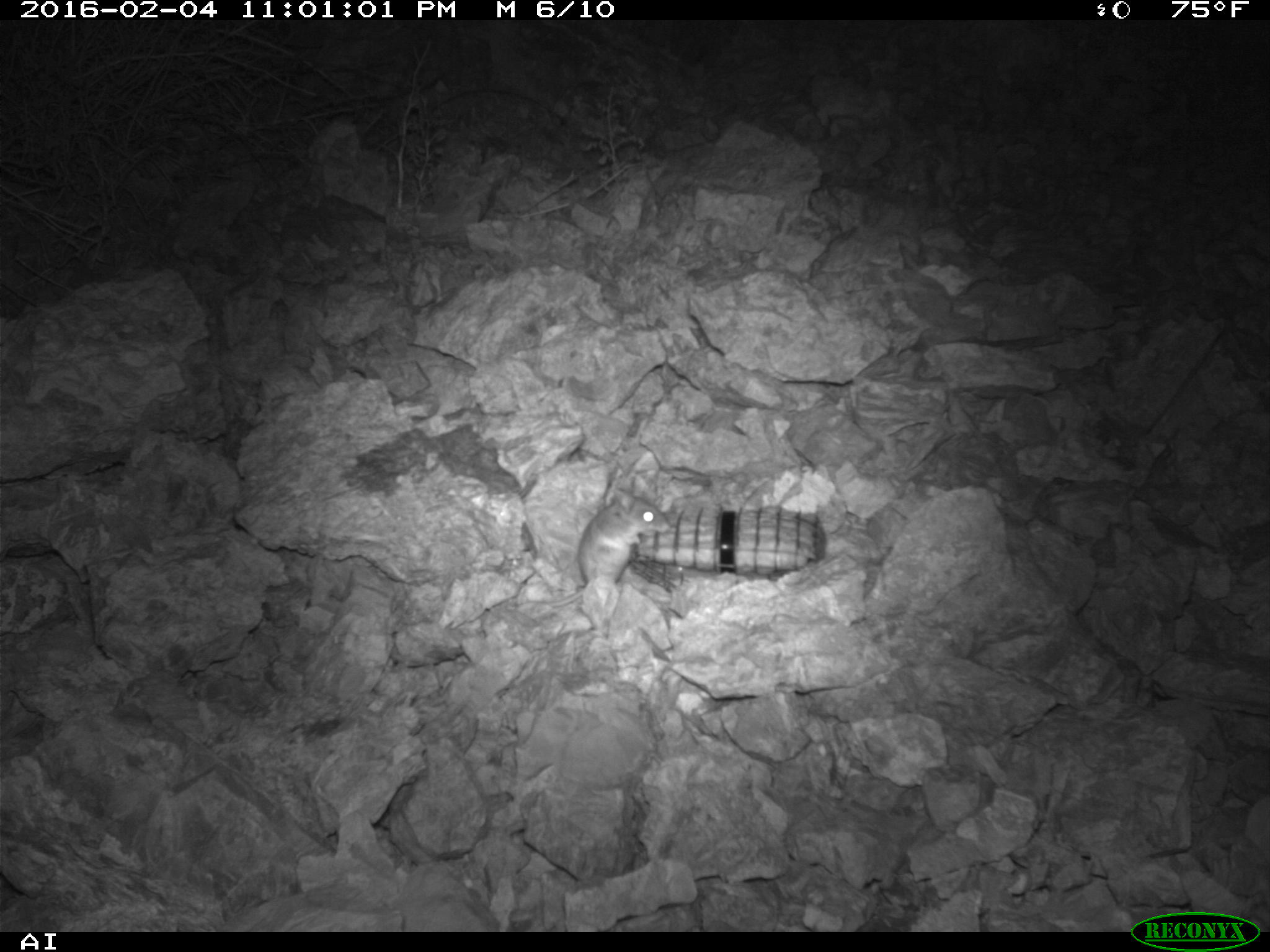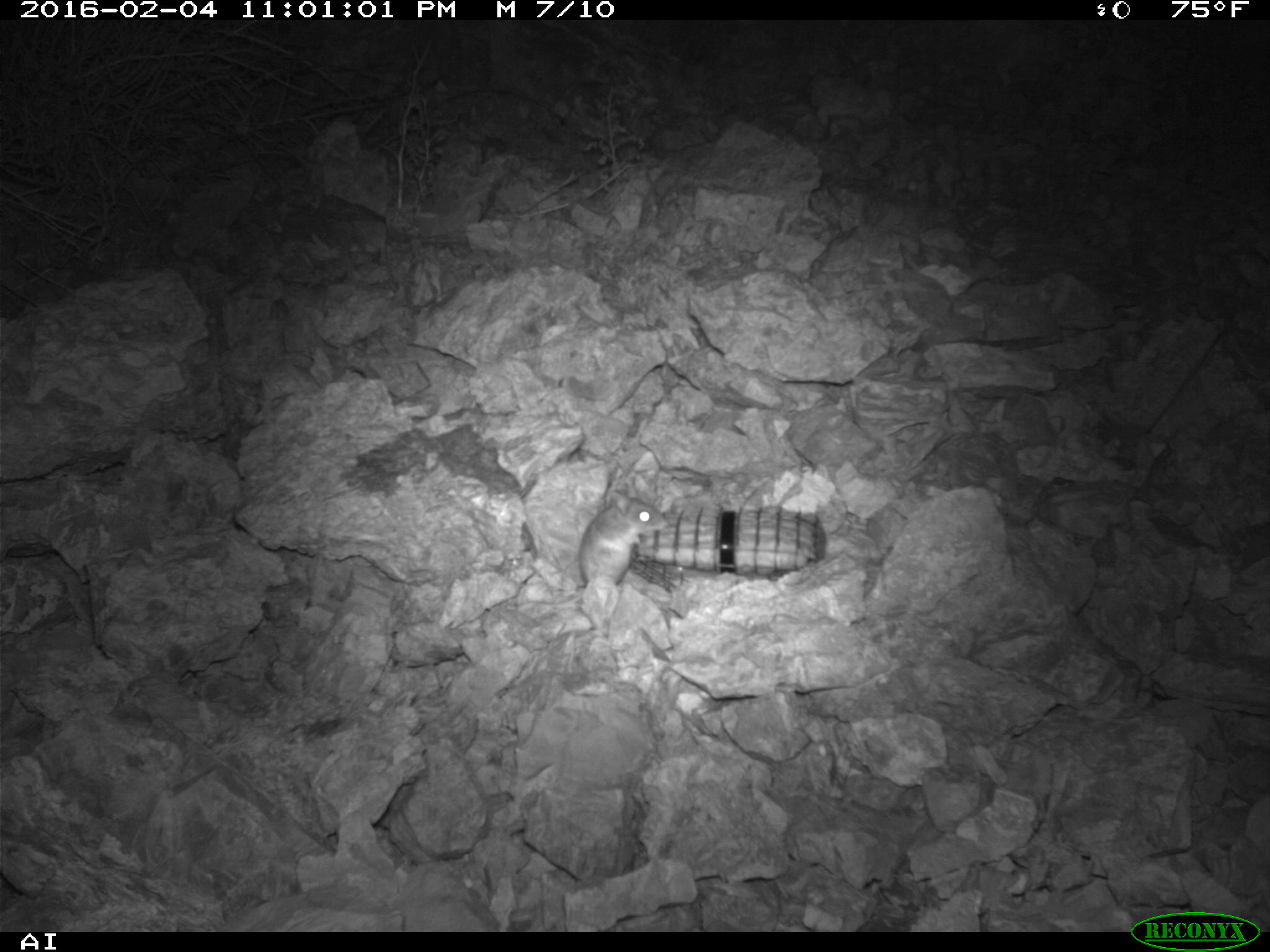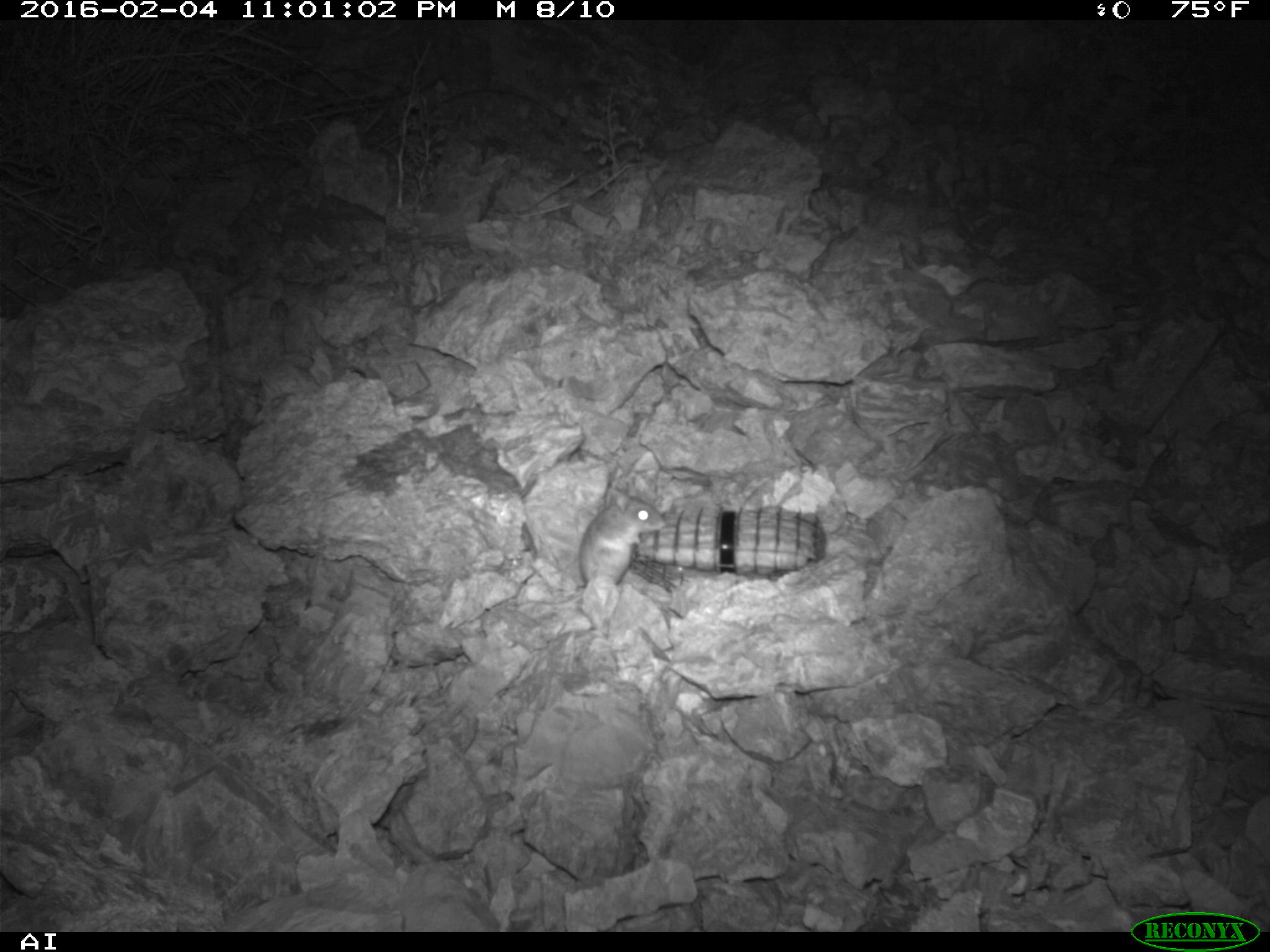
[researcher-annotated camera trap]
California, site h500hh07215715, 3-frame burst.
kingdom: Animalia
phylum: Chordata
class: Mammalia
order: Rodentia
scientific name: Rodentia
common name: rodent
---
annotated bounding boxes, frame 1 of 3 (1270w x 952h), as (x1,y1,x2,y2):
rodent: (515,478,668,608)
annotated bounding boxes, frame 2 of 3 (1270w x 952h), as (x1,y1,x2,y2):
rodent: (575,490,667,597)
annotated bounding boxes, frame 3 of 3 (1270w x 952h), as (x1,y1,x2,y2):
rodent: (515,485,665,610)